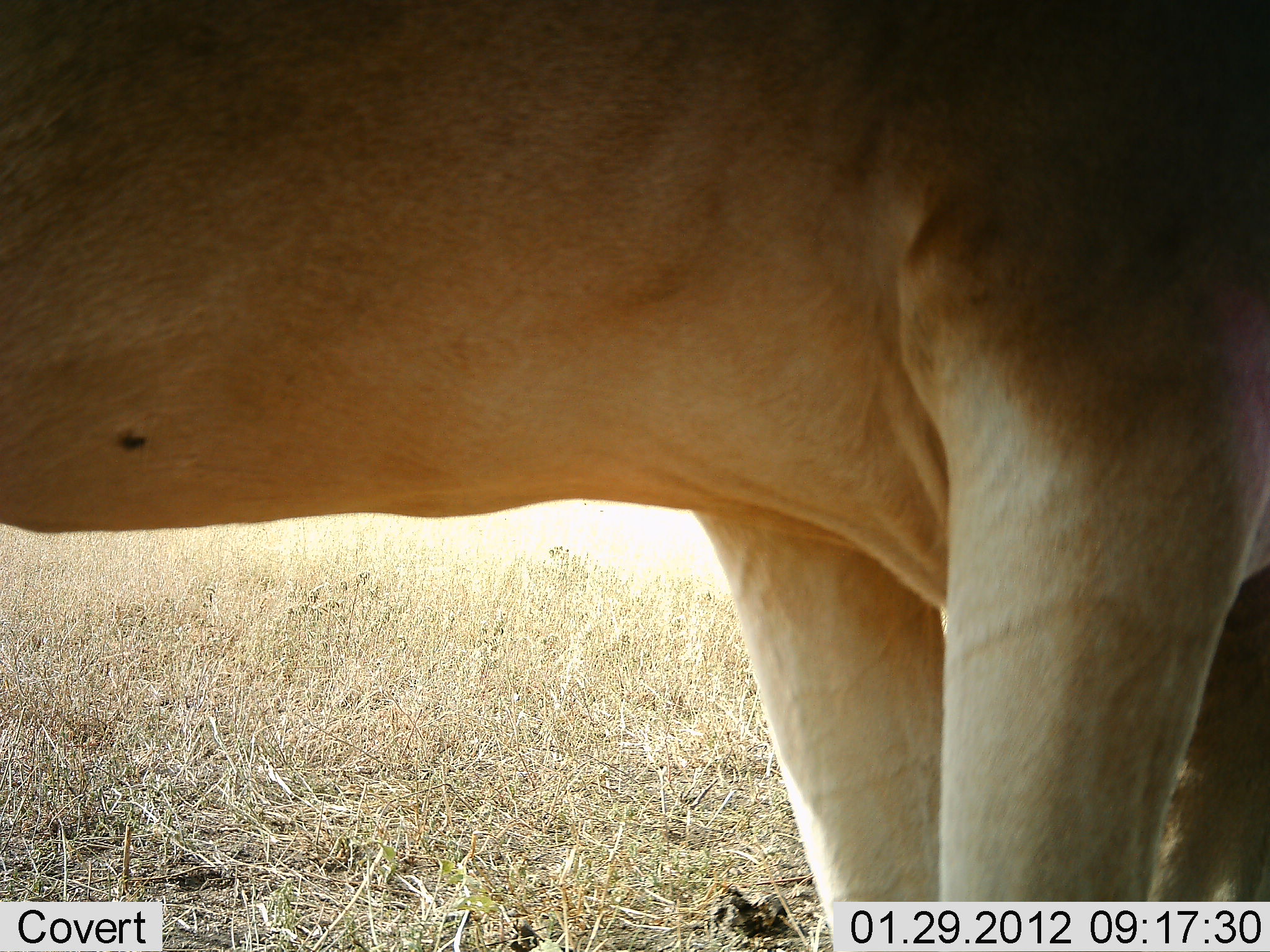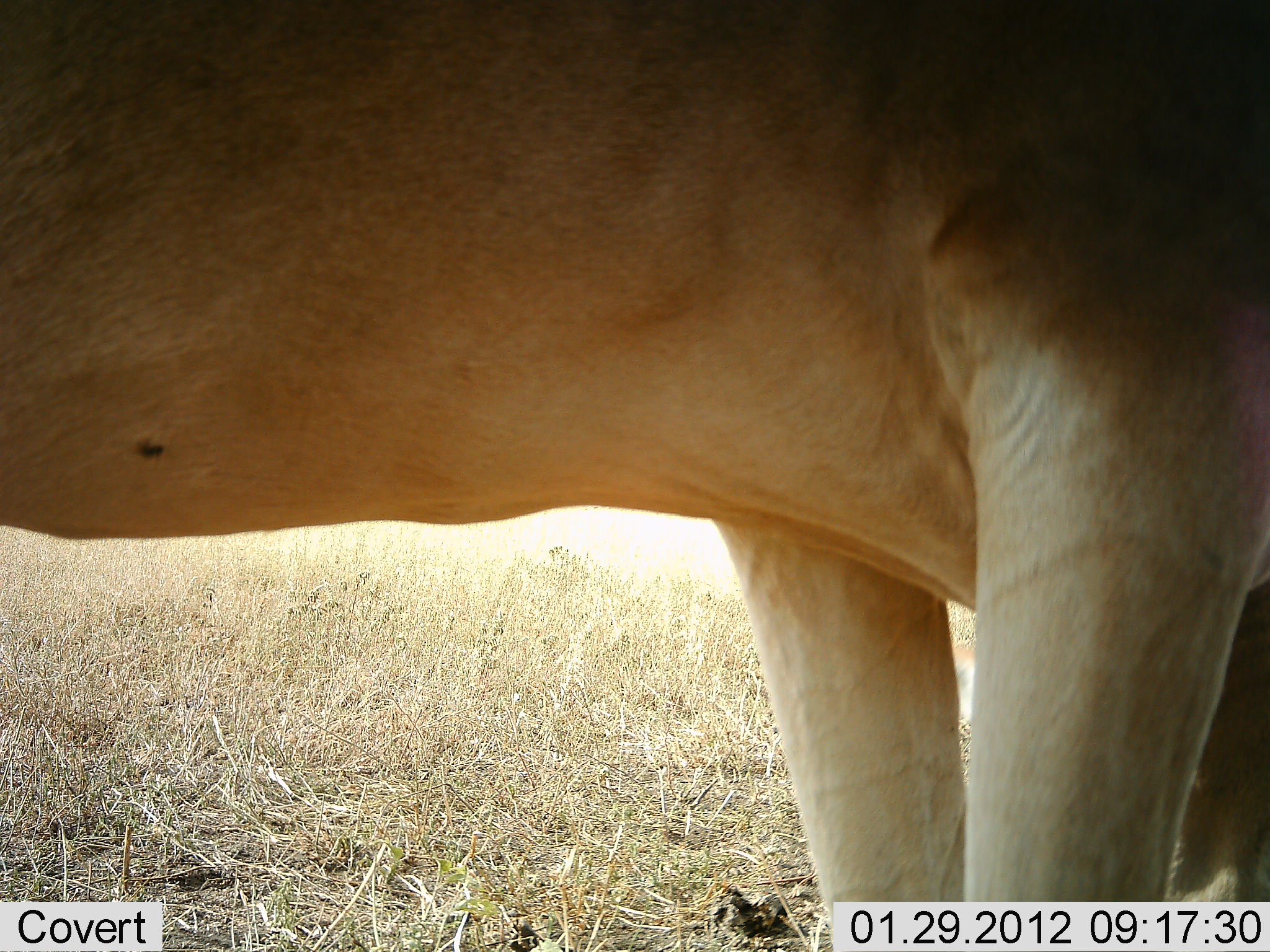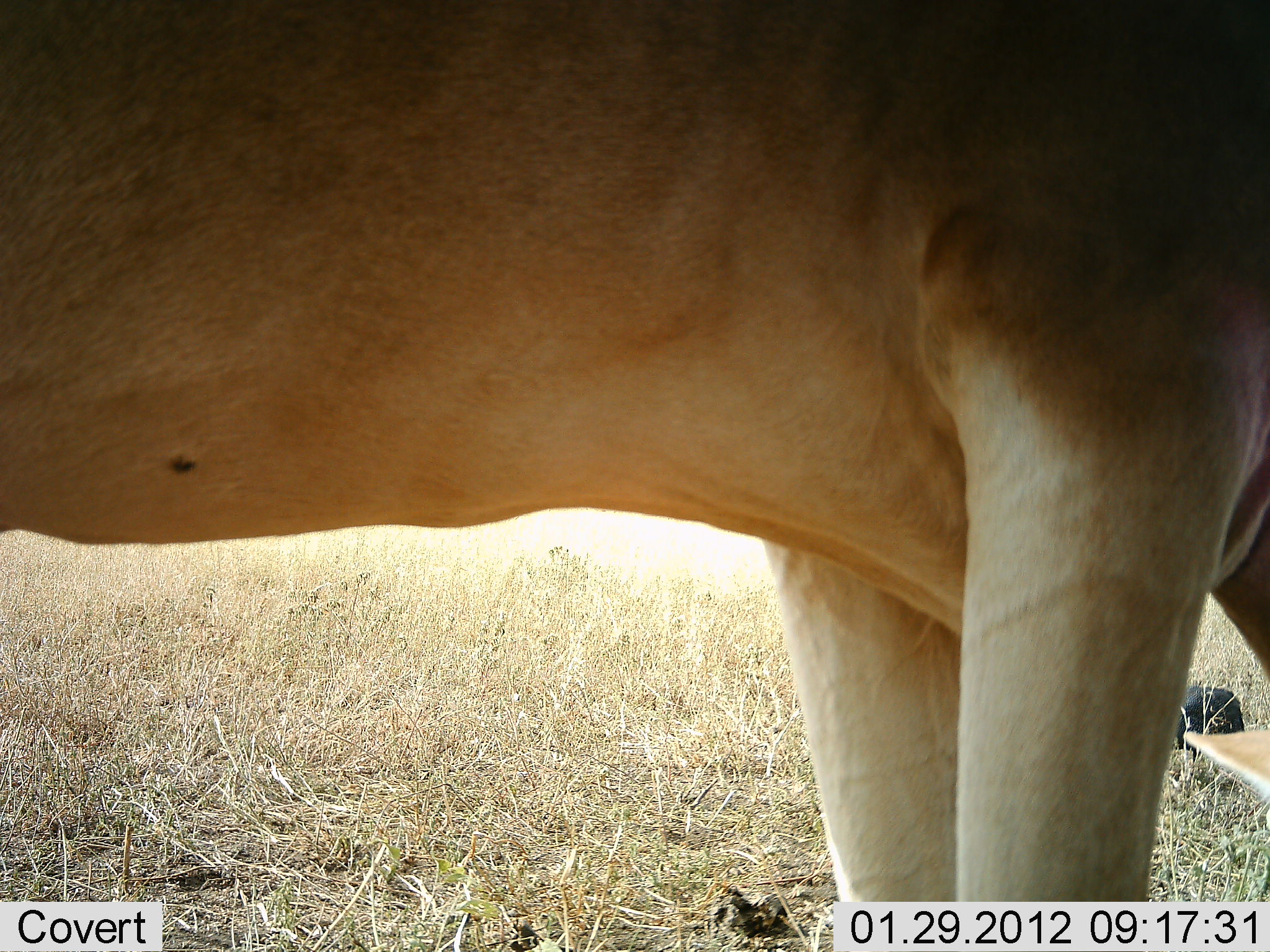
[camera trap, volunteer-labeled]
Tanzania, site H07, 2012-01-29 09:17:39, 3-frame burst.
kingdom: Animalia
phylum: Chordata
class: Mammalia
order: Artiodactyla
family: Bovidae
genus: Alcelaphus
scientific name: Alcelaphus buselaphus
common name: hartebeest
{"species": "hartebeest (Alcelaphus buselaphus)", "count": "1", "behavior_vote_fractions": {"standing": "71%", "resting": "0%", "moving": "0%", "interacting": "0%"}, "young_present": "0%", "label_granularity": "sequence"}